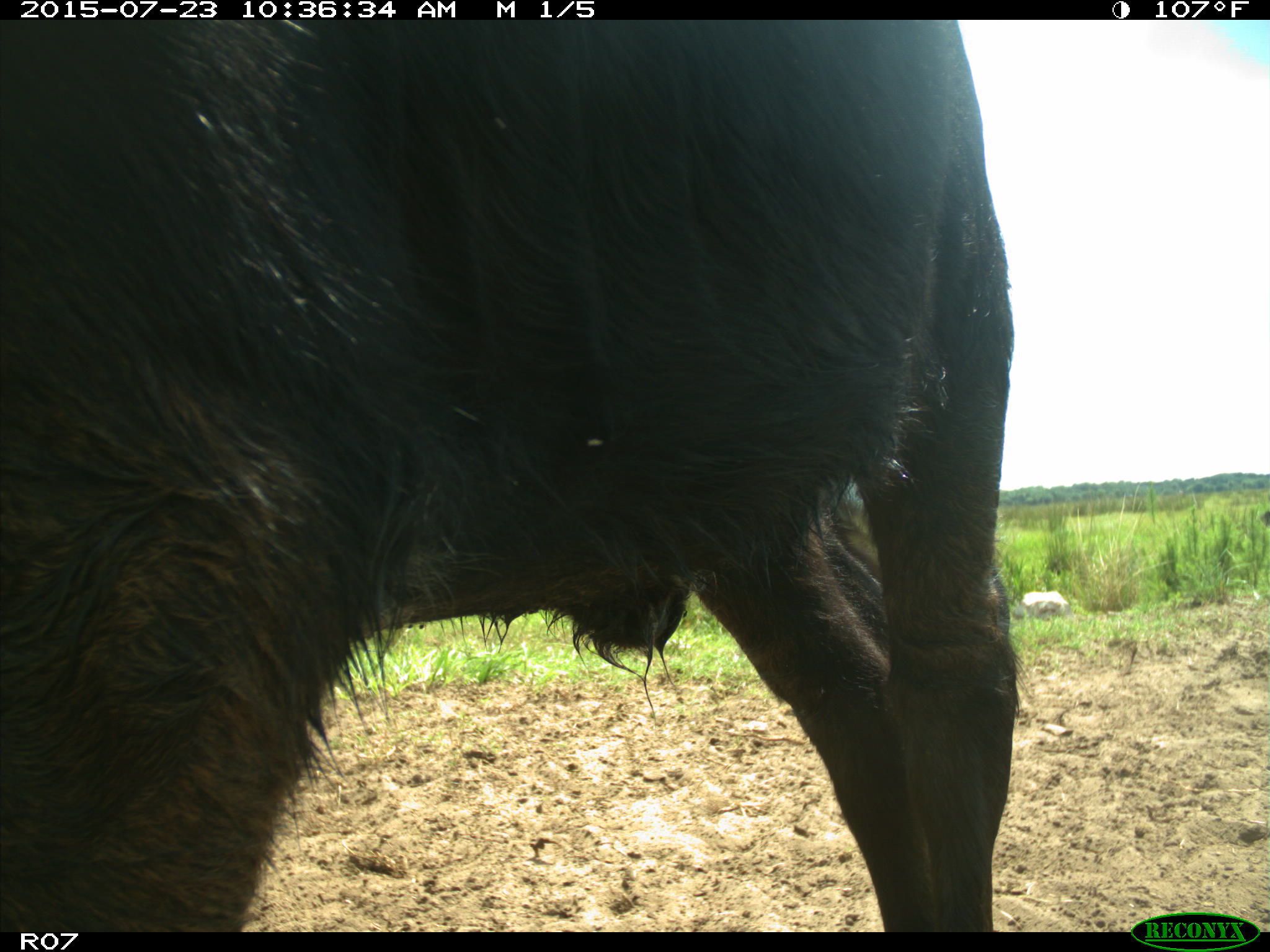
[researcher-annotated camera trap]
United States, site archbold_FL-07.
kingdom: Animalia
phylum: Chordata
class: Mammalia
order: Artiodactyla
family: Bovidae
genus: Bos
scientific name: Bos taurus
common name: domestic cow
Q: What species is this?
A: Bos taurus (domestic cow).